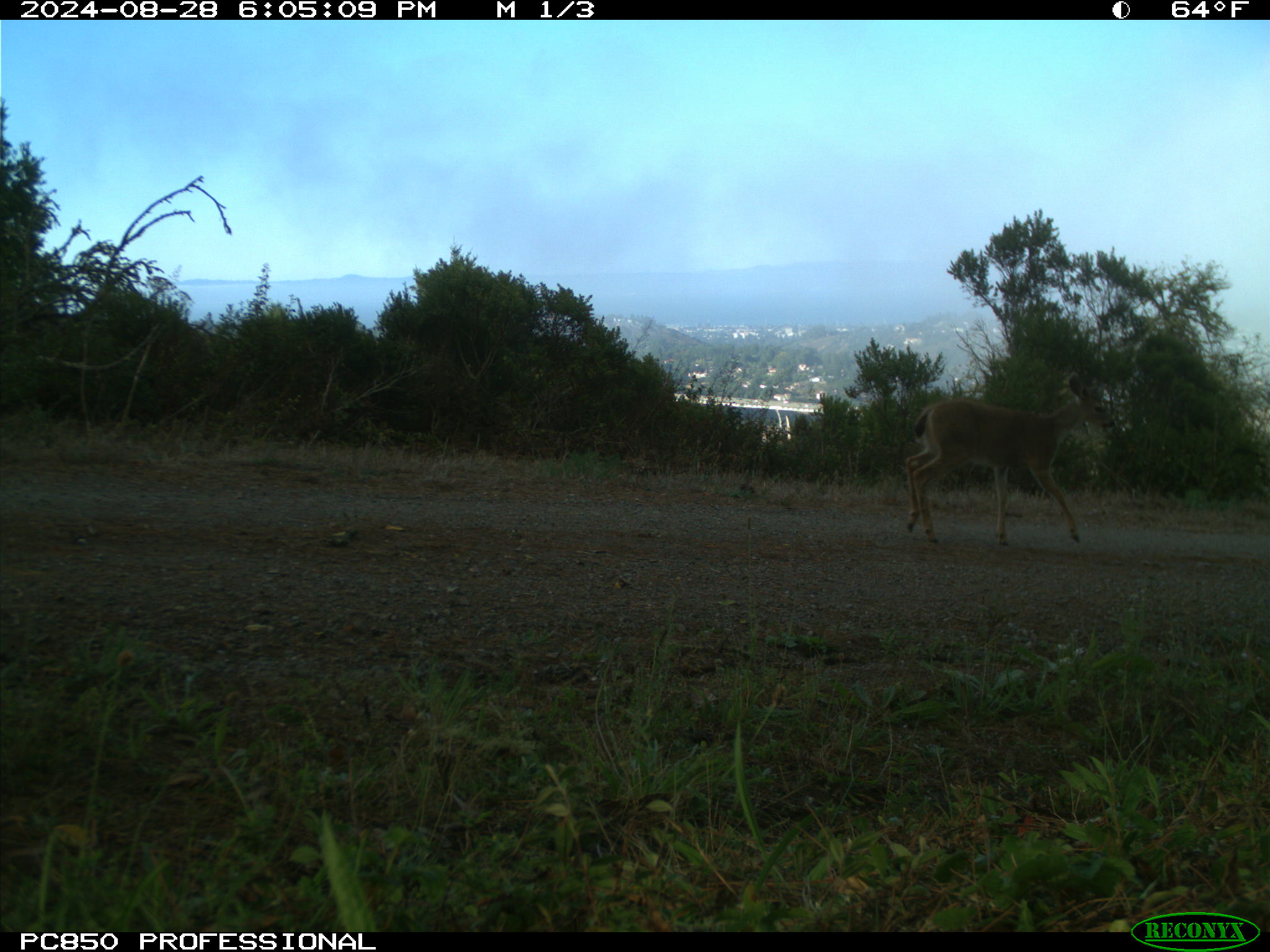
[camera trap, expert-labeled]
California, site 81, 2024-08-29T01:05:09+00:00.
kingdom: Animalia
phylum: Chordata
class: Mammalia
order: Artiodactyla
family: Cervidae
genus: Odocoileus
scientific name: Odocoileus hemionus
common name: mule deer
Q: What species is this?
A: Mule deer (Odocoileus hemionus).